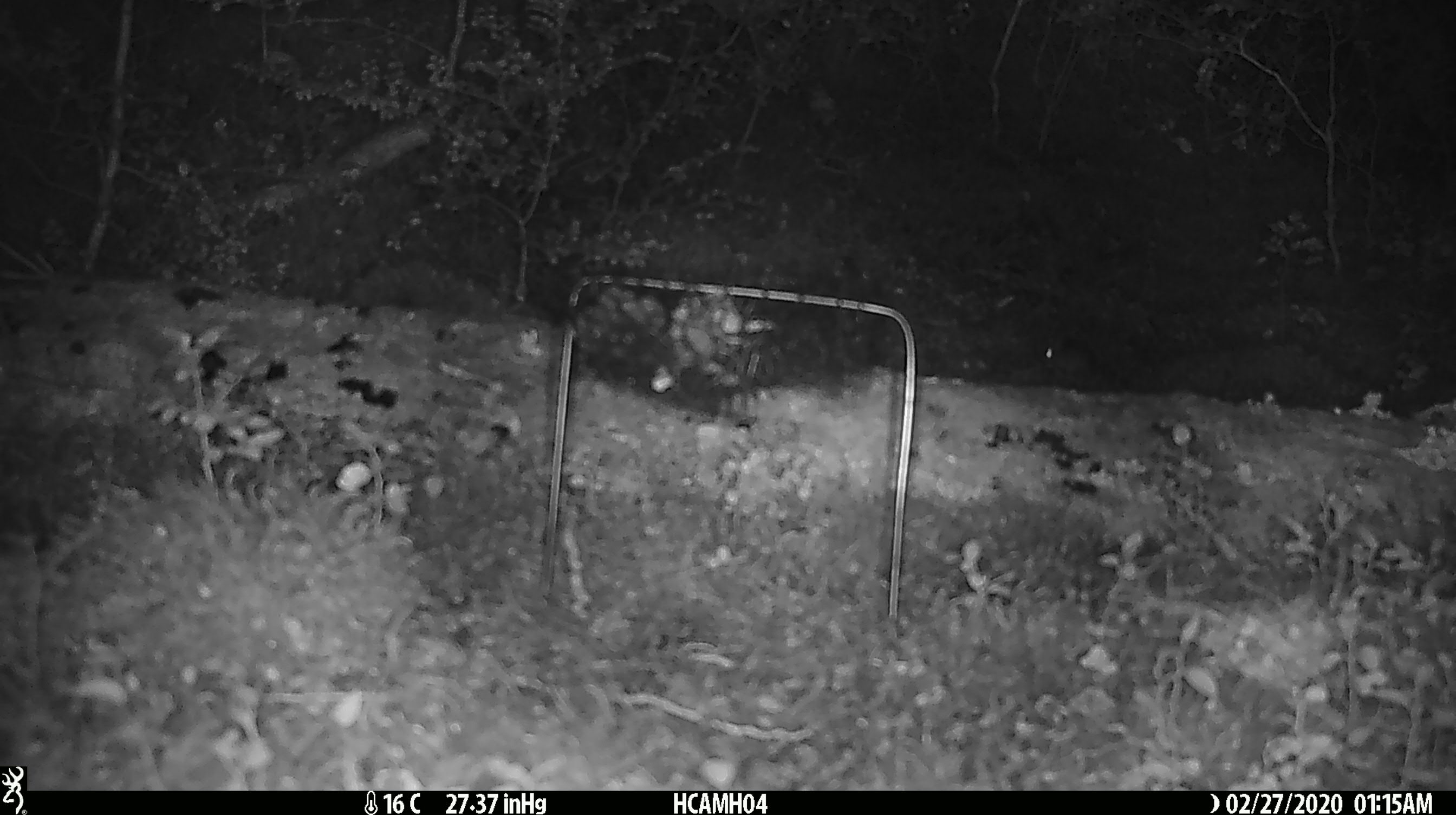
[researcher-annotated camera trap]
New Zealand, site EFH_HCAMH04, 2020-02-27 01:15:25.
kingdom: Animalia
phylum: Chordata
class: Mammalia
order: Rodentia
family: Muridae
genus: Mus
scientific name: Mus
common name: mouse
Mouse (Mus).